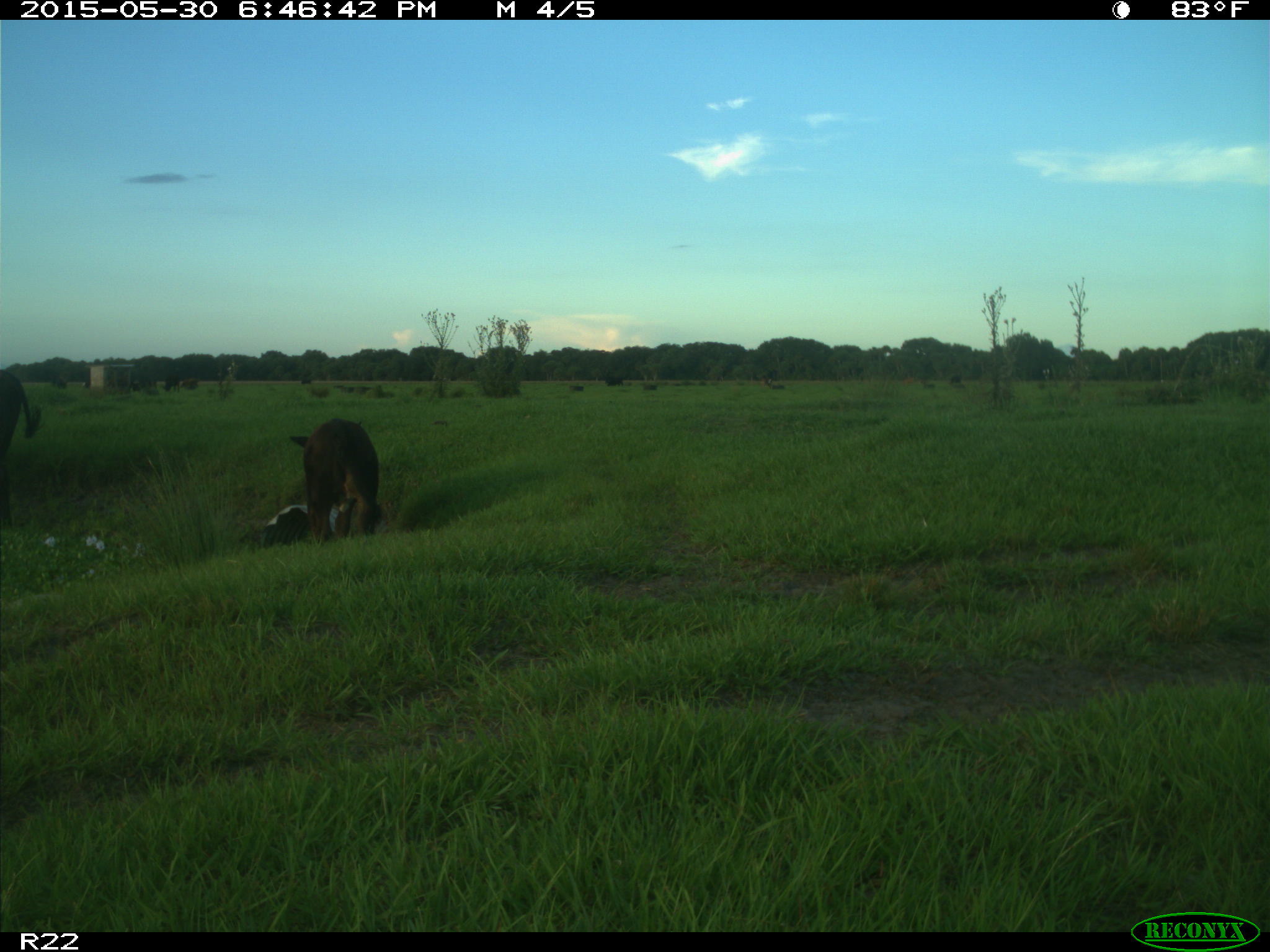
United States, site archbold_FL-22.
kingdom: Animalia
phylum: Chordata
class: Mammalia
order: Artiodactyla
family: Bovidae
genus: Bos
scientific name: Bos taurus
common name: domestic cow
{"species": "Bos taurus (domestic cow)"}